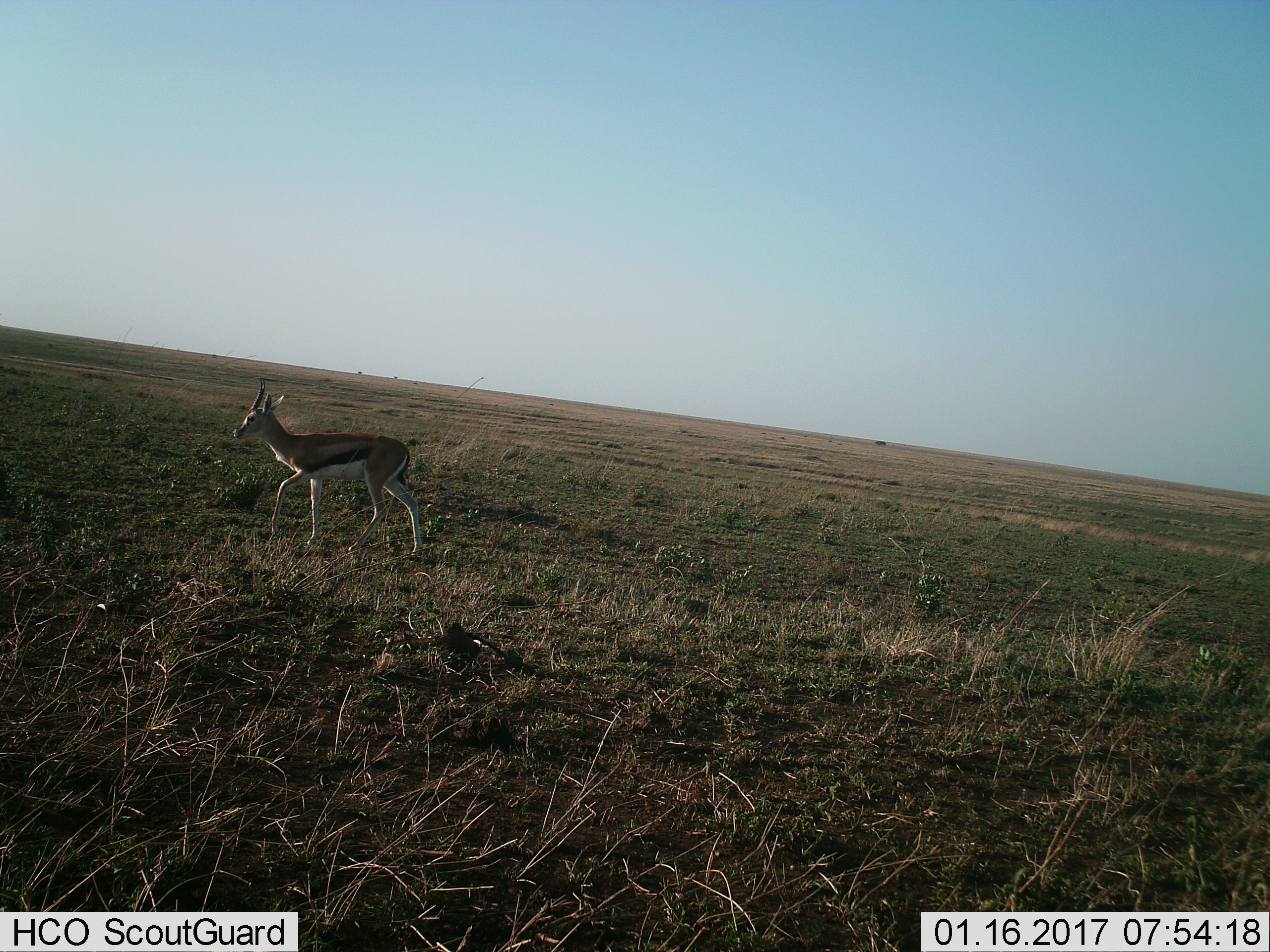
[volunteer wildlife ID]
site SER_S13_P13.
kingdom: Animalia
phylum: Chordata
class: Mammalia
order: Artiodactyla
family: Bovidae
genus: Eudorcas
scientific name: Eudorcas thomsonii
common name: thomson's gazelle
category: gazellethomsons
Gazellethomsons (thomson's gazelle) (Eudorcas thomsonii), count 1. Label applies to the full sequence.